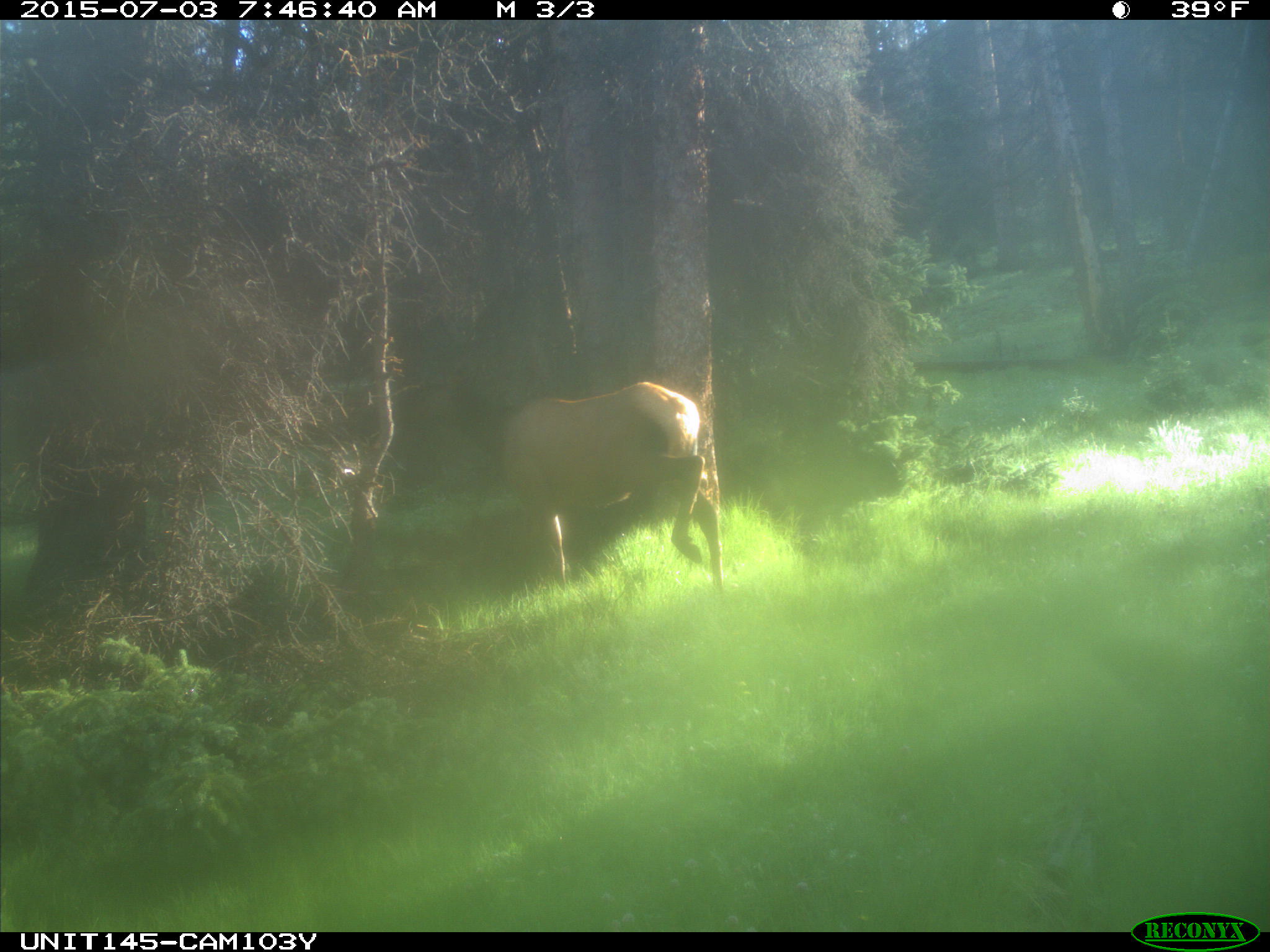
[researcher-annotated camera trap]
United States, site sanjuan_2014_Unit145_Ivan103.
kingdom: Animalia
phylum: Chordata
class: Mammalia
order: Artiodactyla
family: Cervidae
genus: Cervus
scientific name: Cervus elaphus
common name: red deer